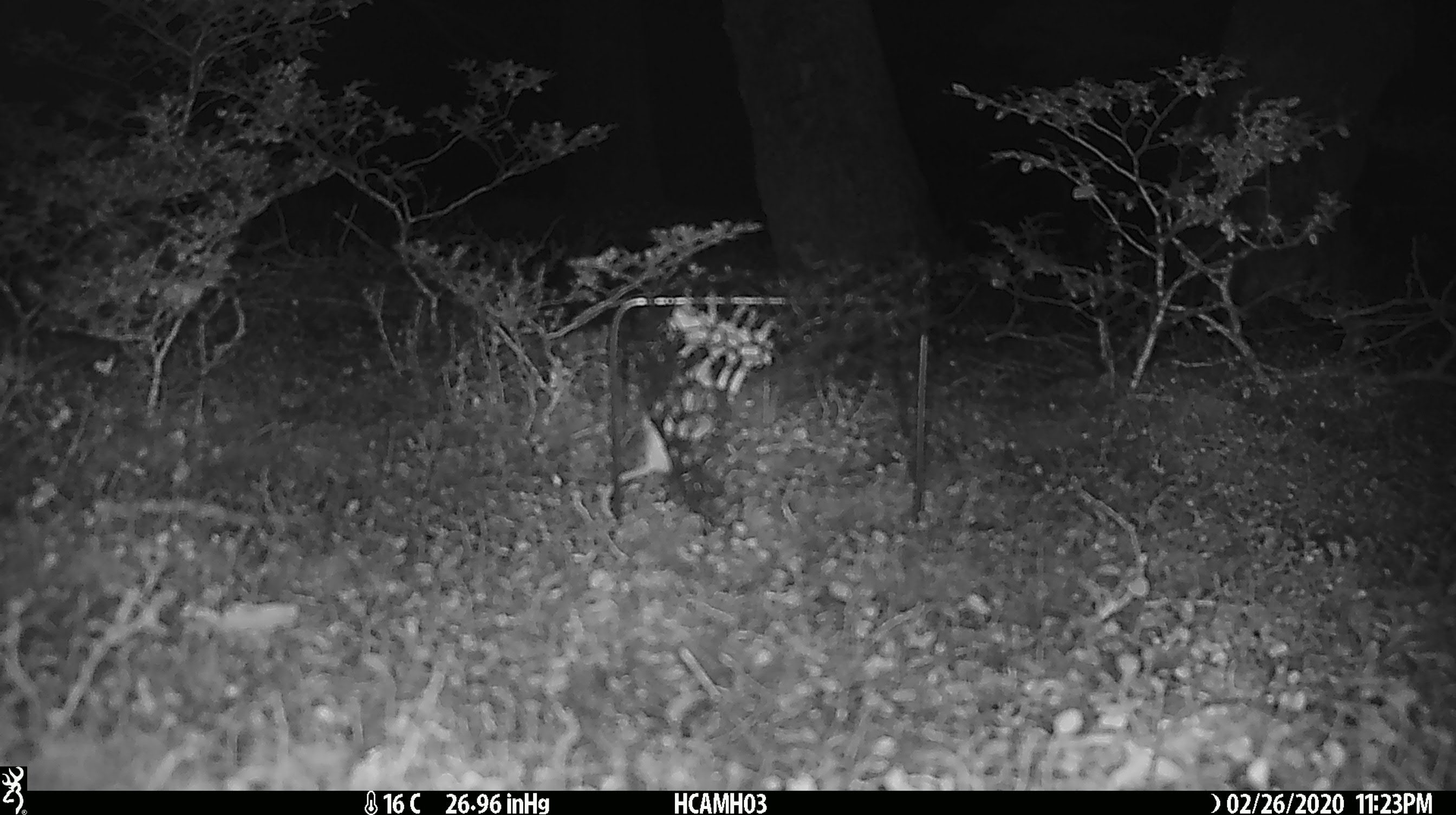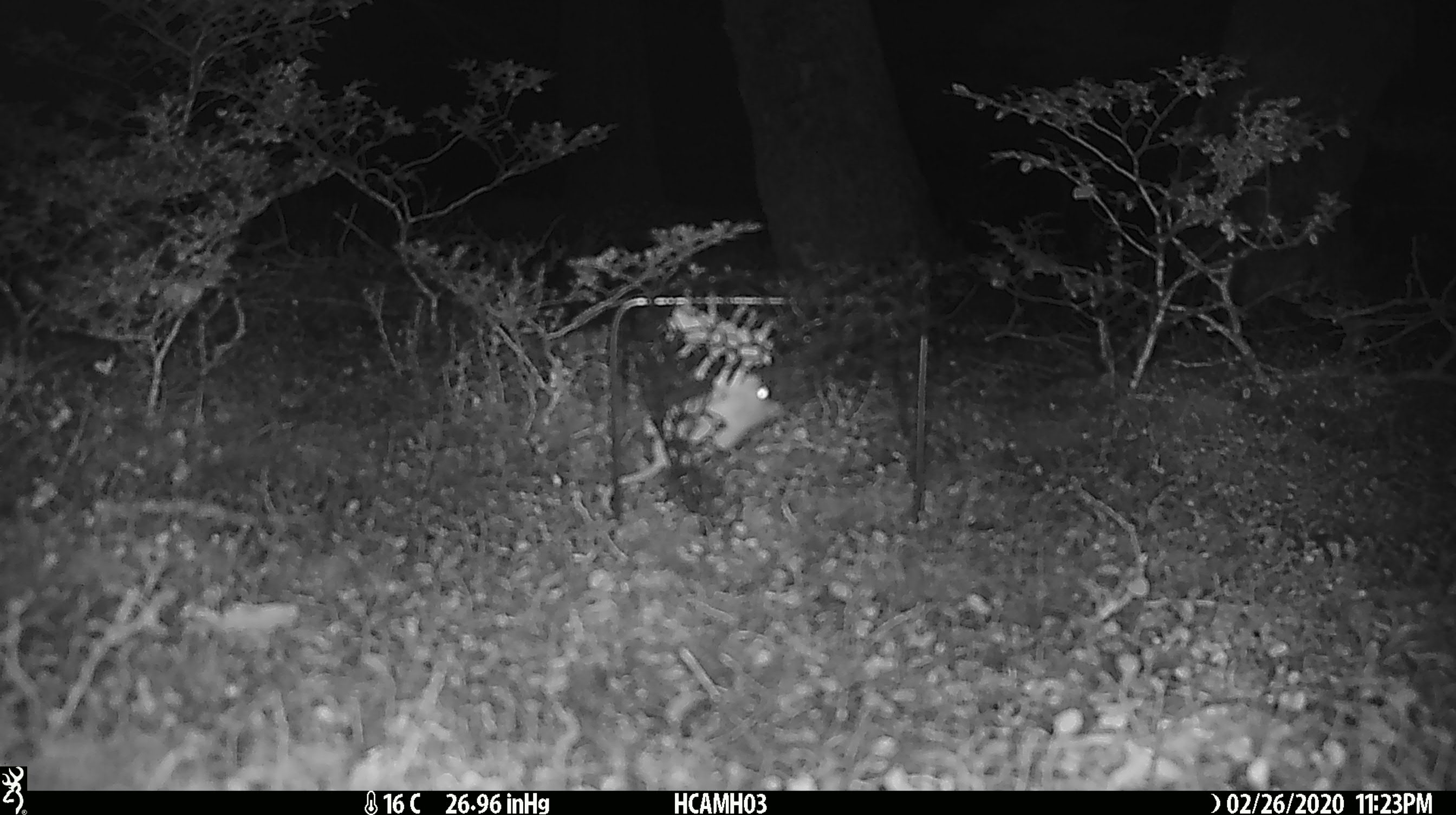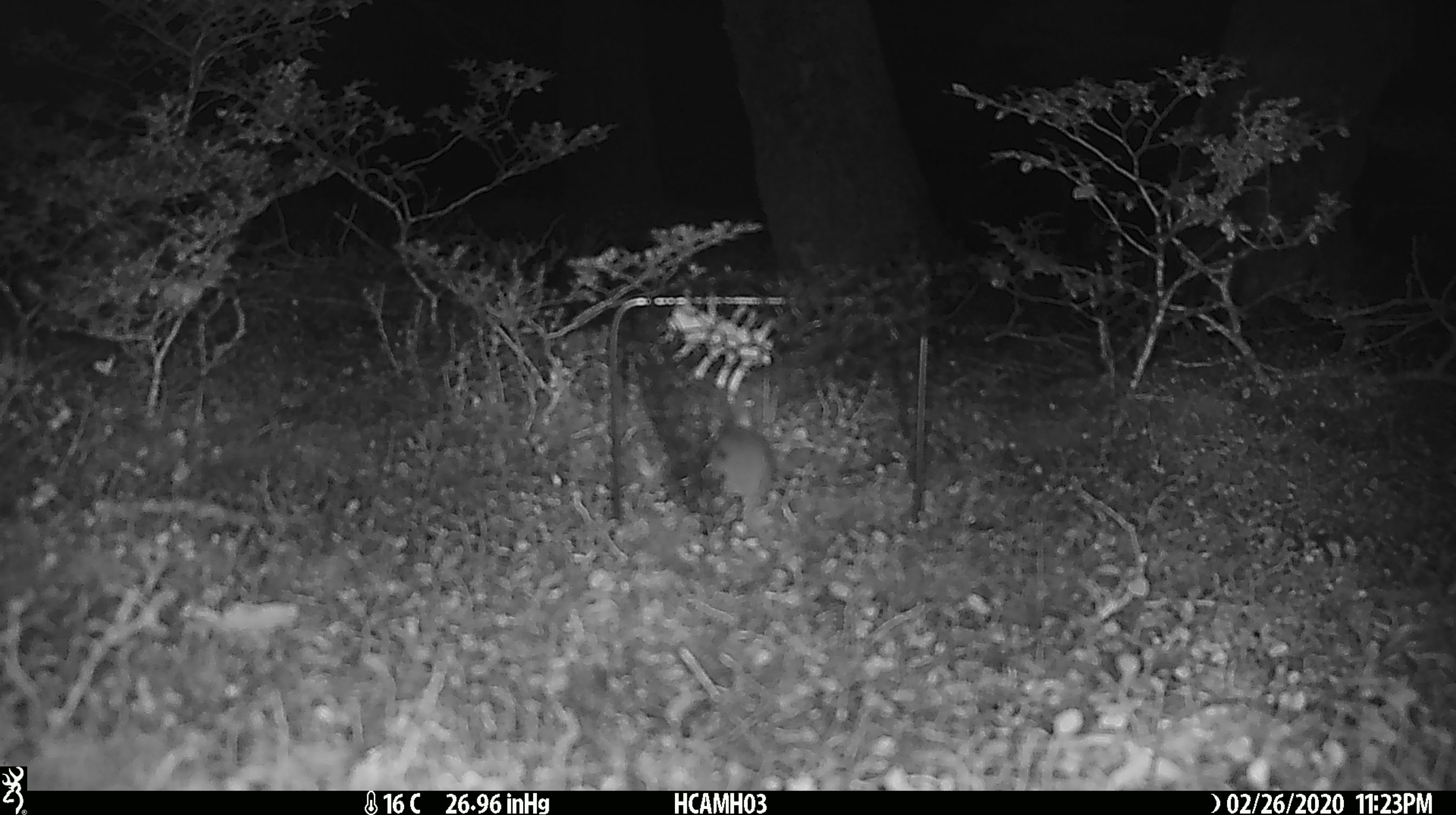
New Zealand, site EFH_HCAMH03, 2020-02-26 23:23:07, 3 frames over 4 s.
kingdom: Animalia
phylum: Chordata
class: Mammalia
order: Rodentia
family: Muridae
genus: Mus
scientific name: Mus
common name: mouse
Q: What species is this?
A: Mouse (Mus).